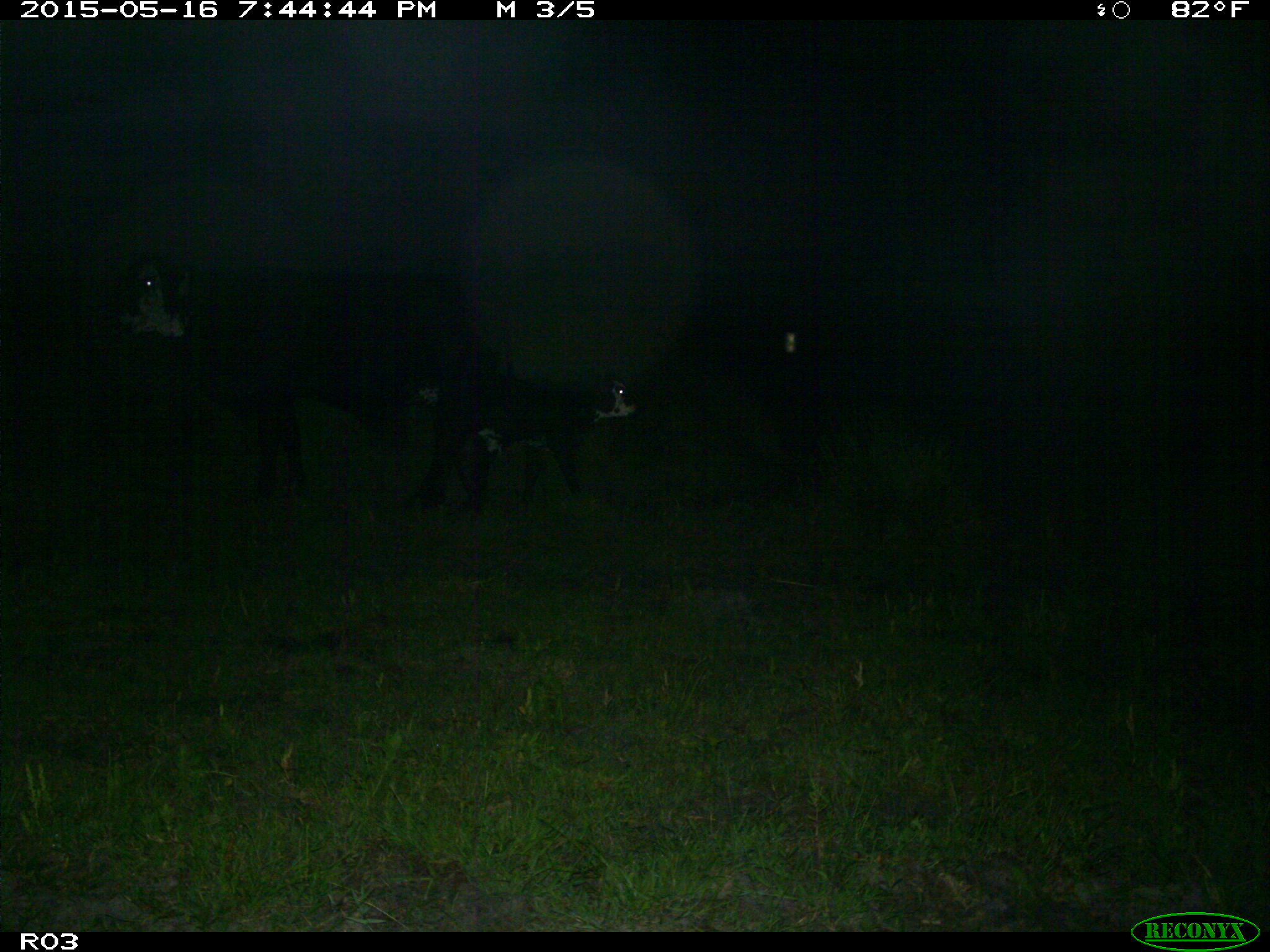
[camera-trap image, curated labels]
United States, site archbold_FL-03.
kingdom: Animalia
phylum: Chordata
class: Mammalia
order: Artiodactyla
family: Bovidae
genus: Bos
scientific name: Bos taurus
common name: domestic cow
Bos taurus (domestic cow).